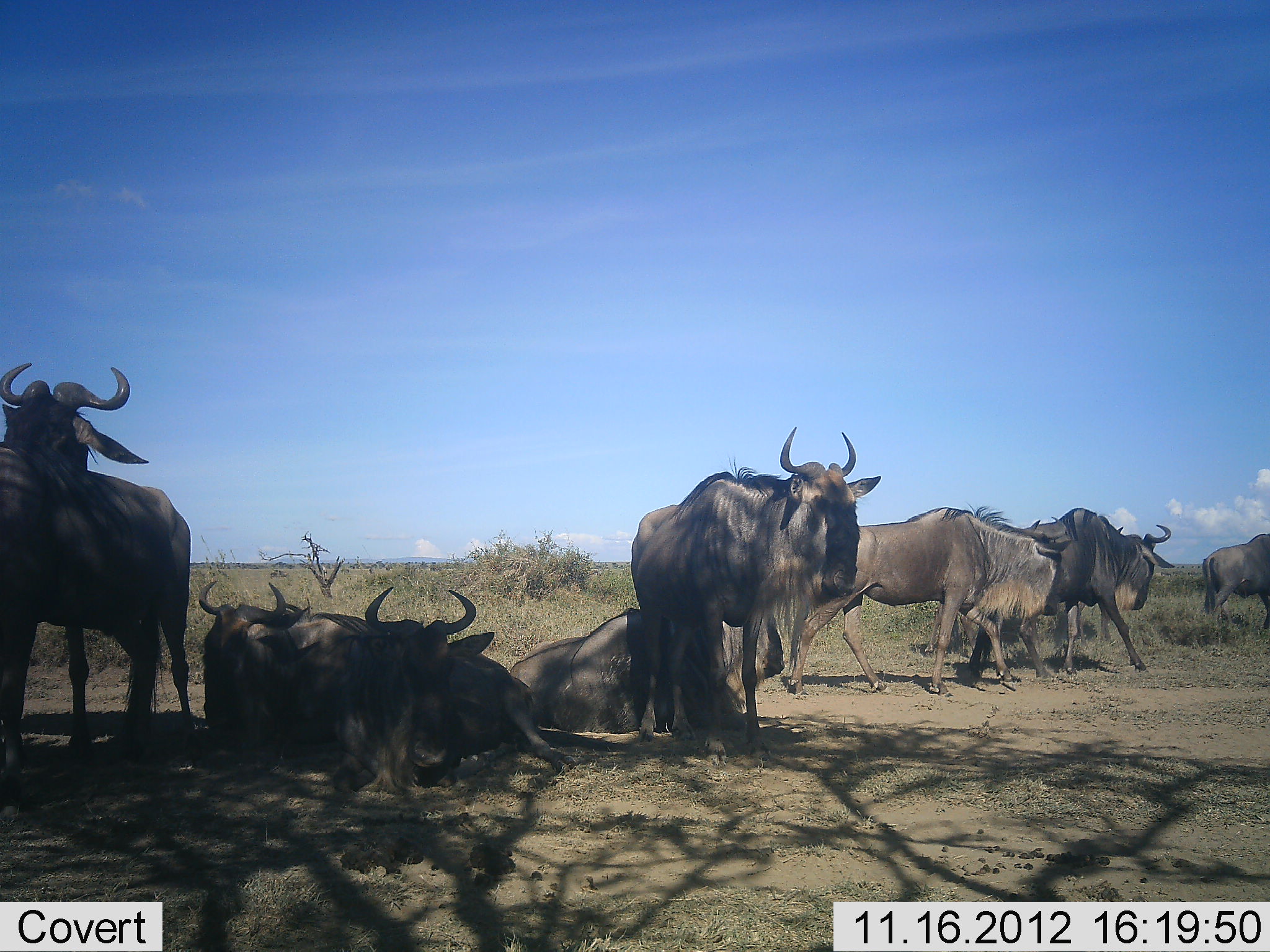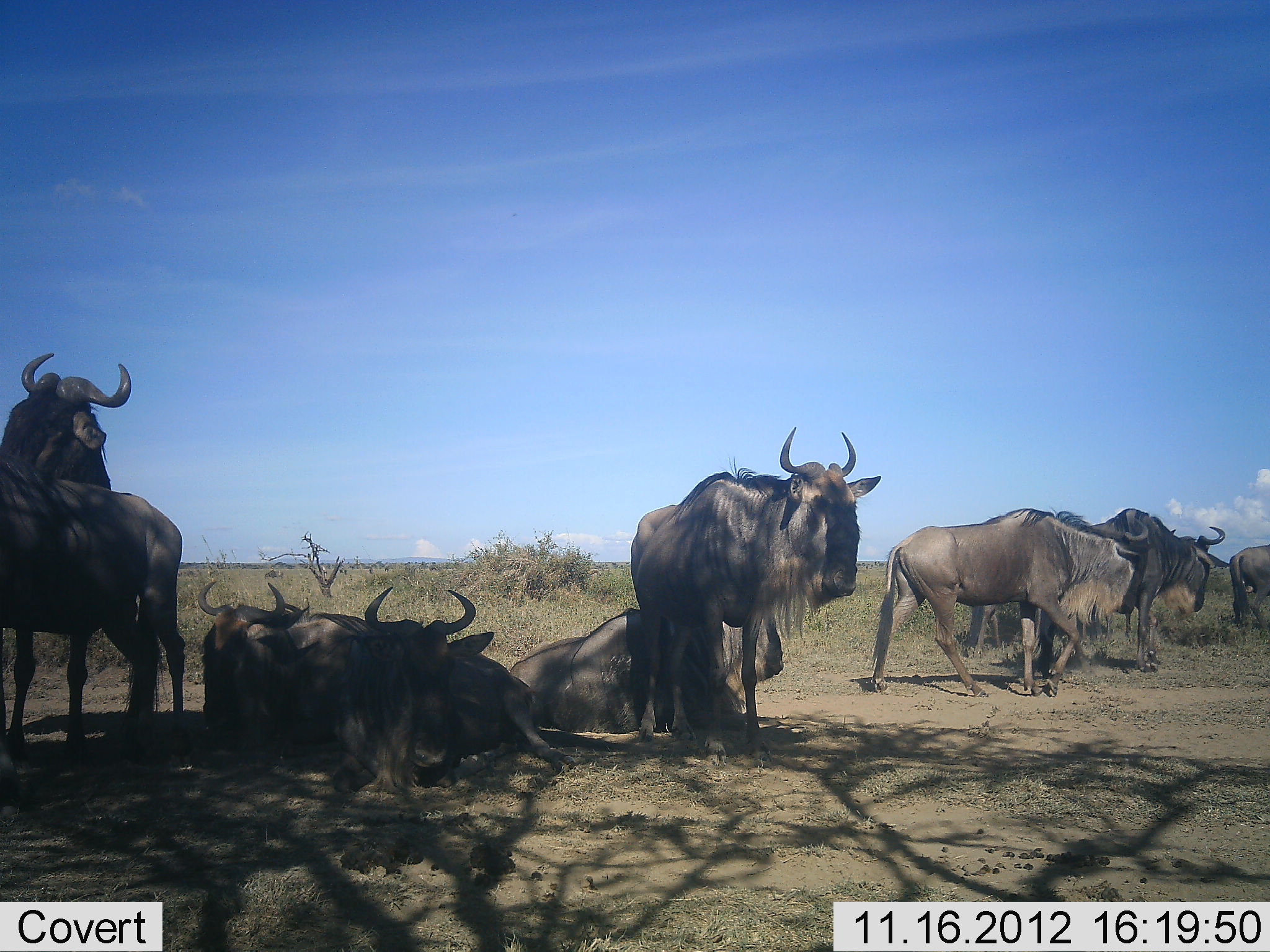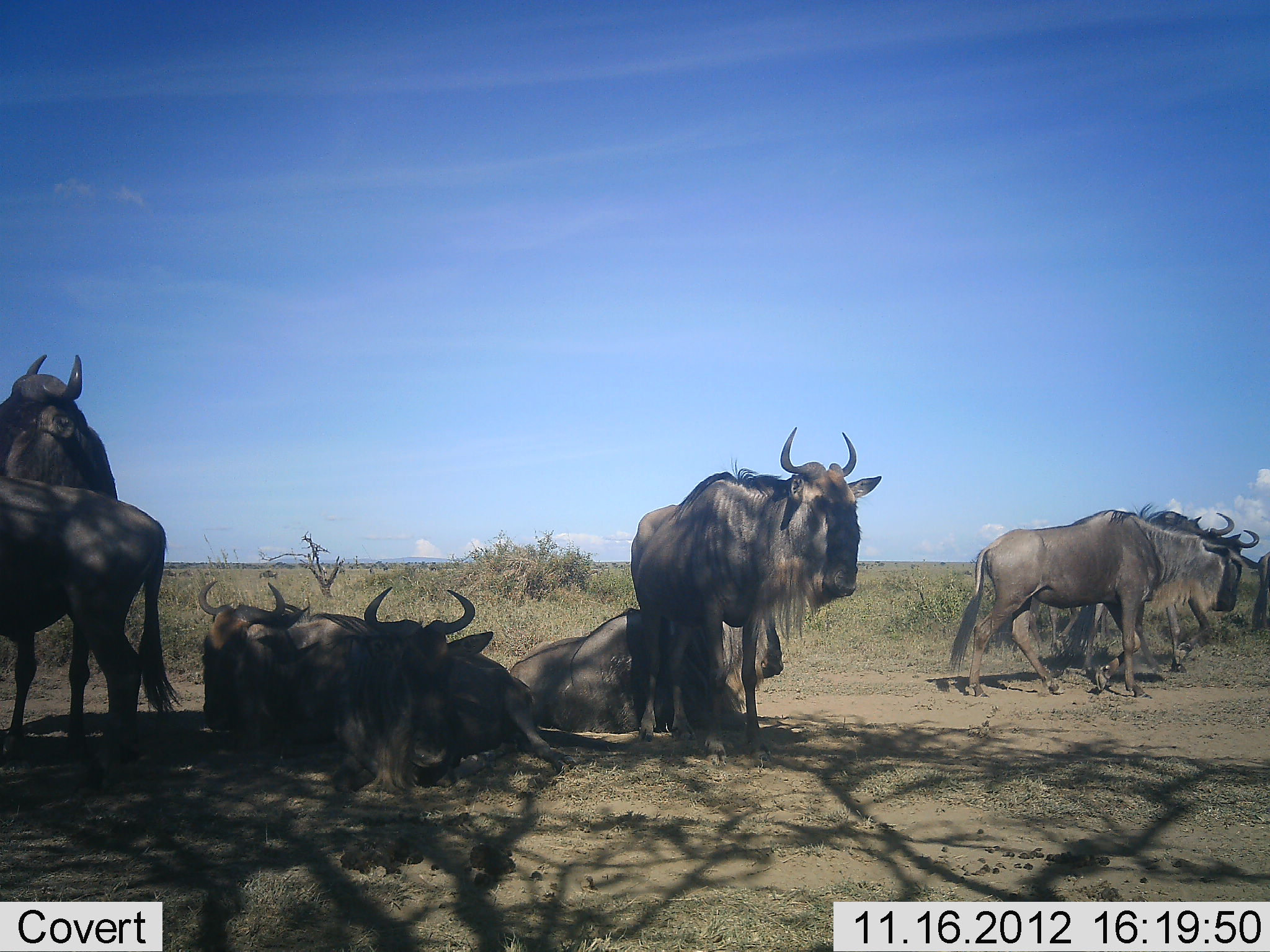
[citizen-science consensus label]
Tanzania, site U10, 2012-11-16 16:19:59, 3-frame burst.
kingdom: Animalia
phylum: Chordata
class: Mammalia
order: Artiodactyla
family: Bovidae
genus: Connochaetes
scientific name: Connochaetes taurinus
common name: blue wildebeest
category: wildebeest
Wildebeest (blue wildebeest) (Connochaetes taurinus), count 9. Behavior (volunteer vote fractions): standing 100%, resting 100%, moving 70%, interacting 0%. Young present (vote fraction): 0%. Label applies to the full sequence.